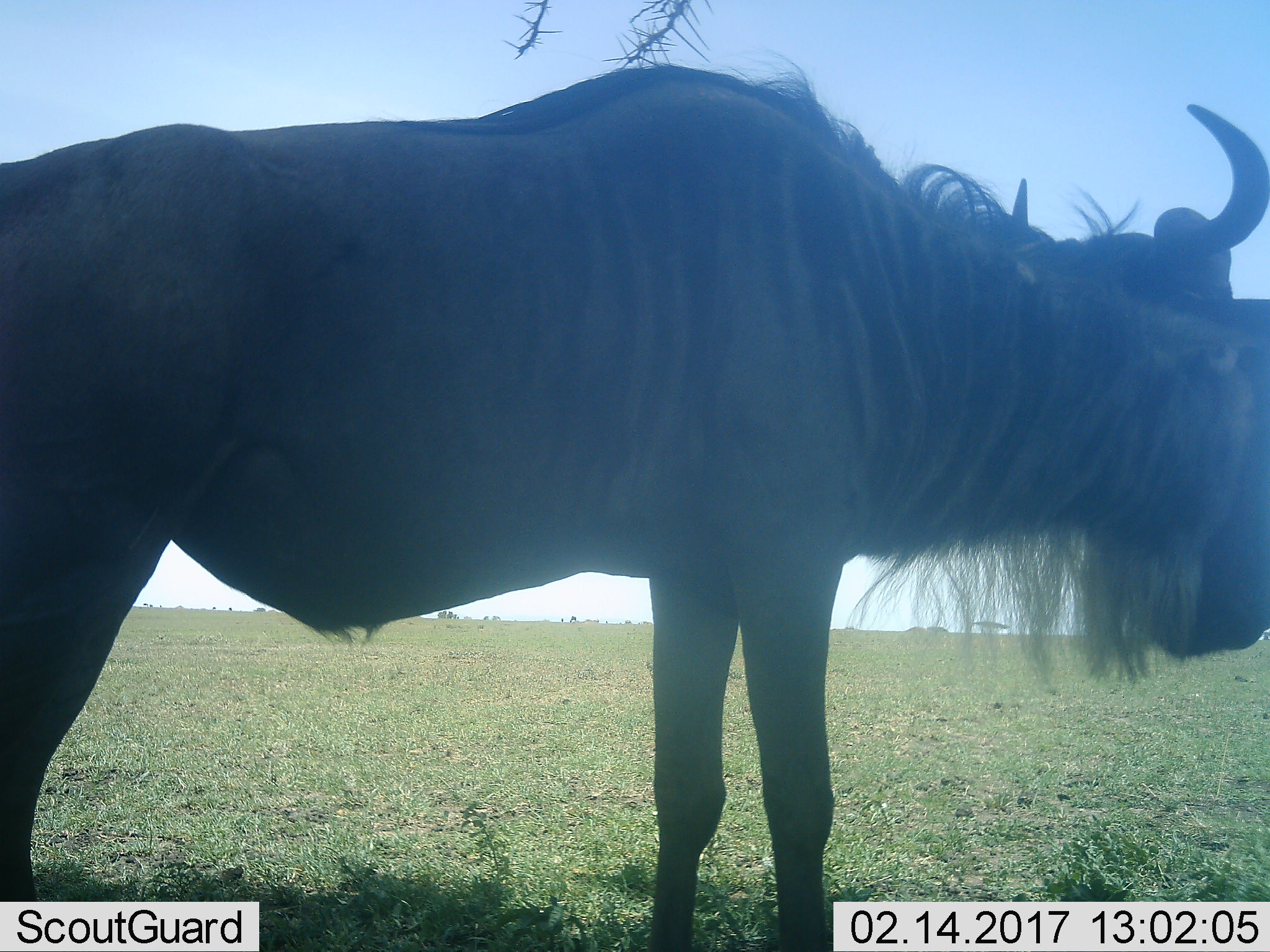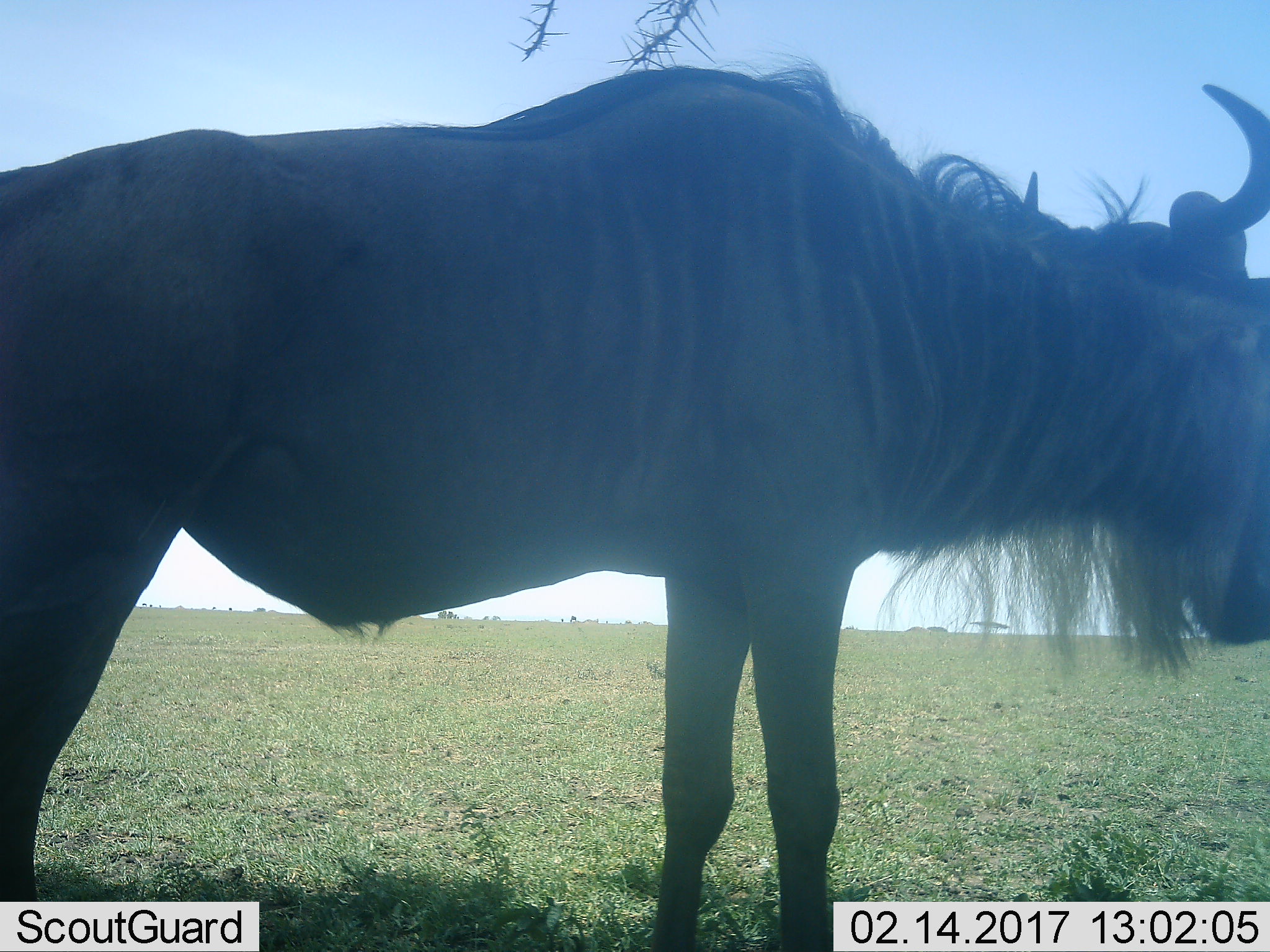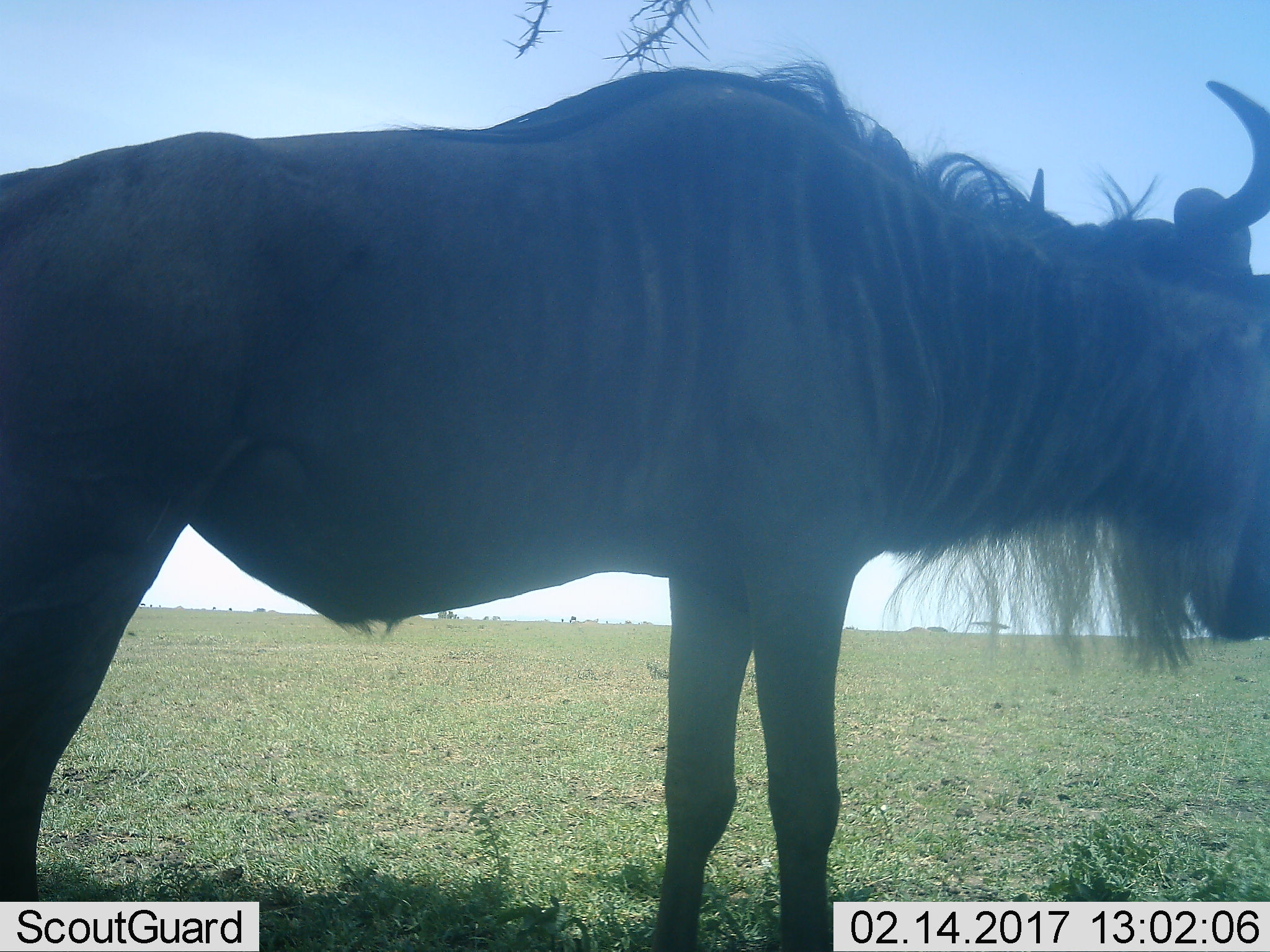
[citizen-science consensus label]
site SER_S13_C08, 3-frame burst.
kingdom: Animalia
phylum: Chordata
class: Mammalia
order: Artiodactyla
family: Bovidae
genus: Connochaetes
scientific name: Connochaetes taurinus taurinus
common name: blue wildebeest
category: wildebeestblue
Wildebeestblue (blue wildebeest) (Connochaetes taurinus taurinus), count 1. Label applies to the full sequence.